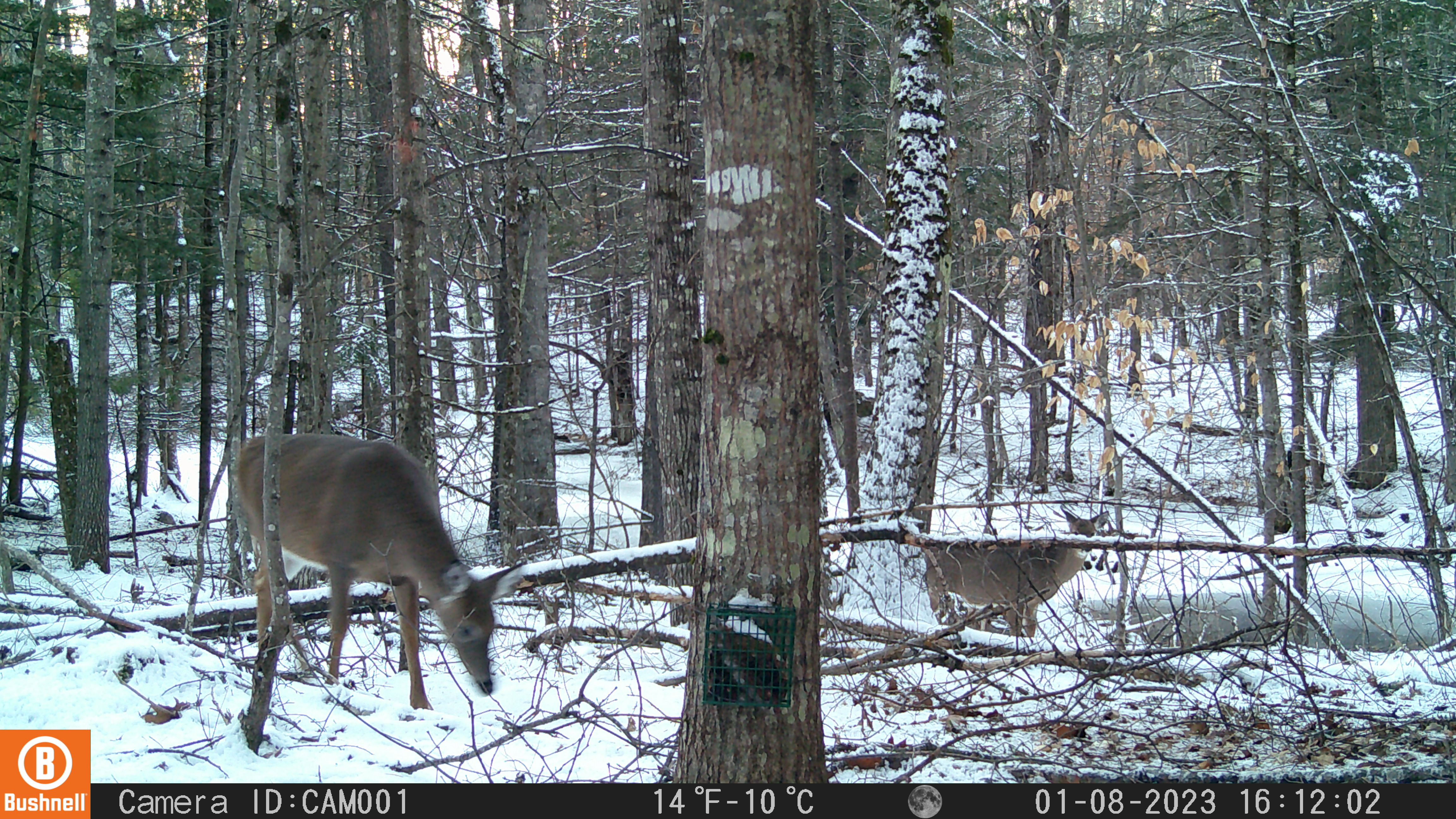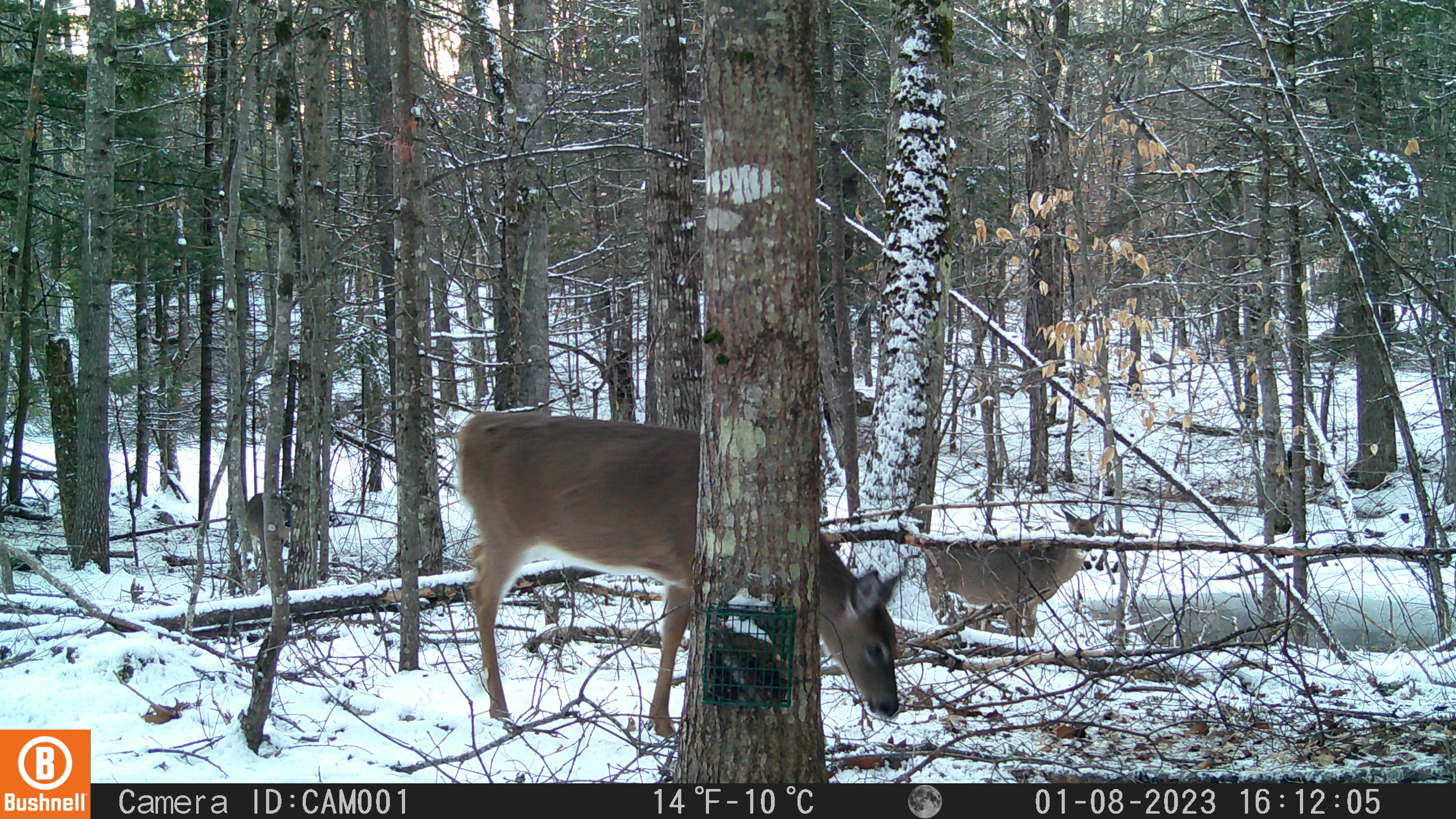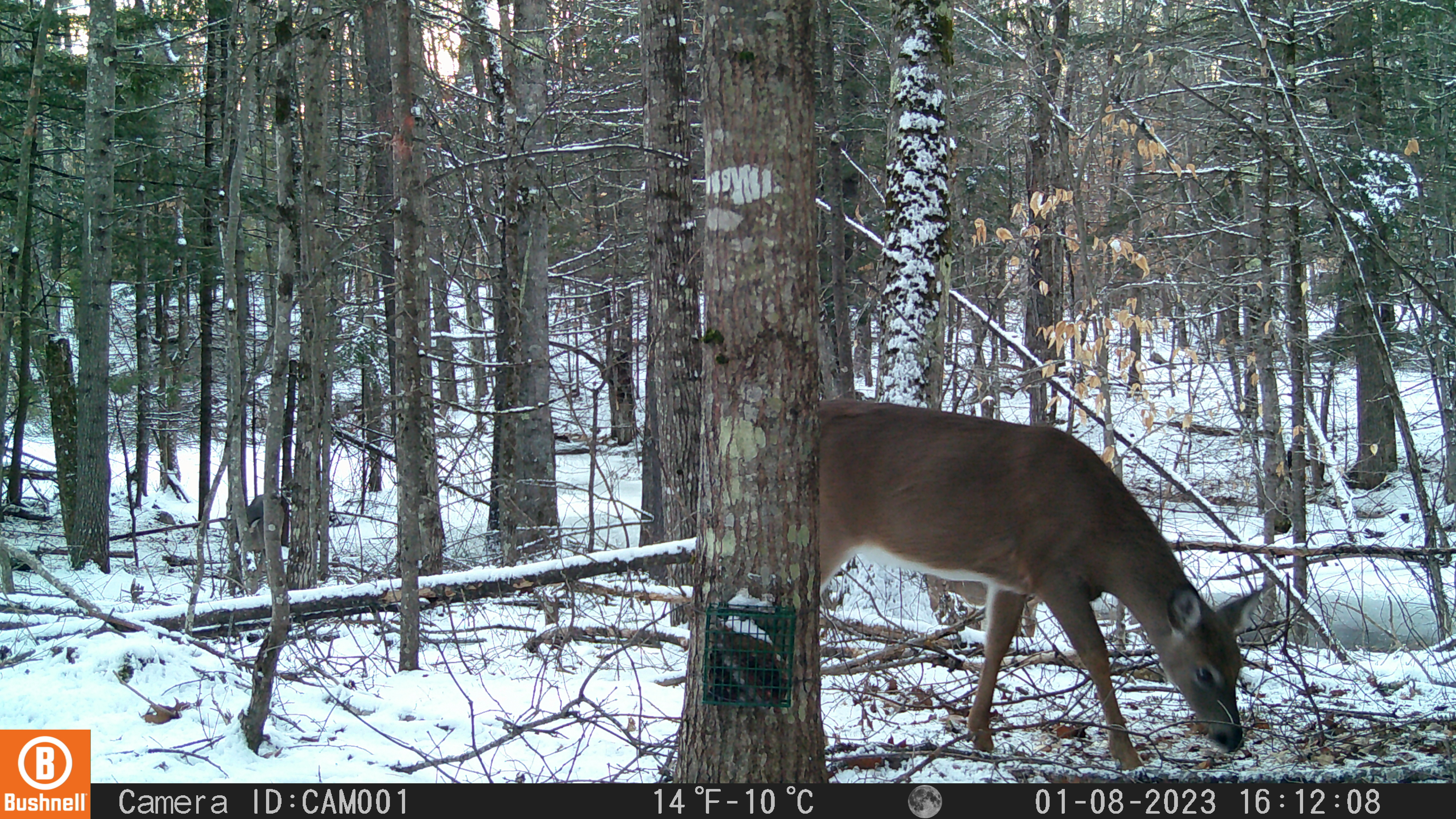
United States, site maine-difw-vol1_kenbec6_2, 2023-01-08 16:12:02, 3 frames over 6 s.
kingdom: Animalia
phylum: Chordata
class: Mammalia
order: Artiodactyla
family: Cervidae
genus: Odocoileus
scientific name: Odocoileus virginianus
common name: white-tailed deer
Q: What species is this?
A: White-tailed deer (Odocoileus virginianus).